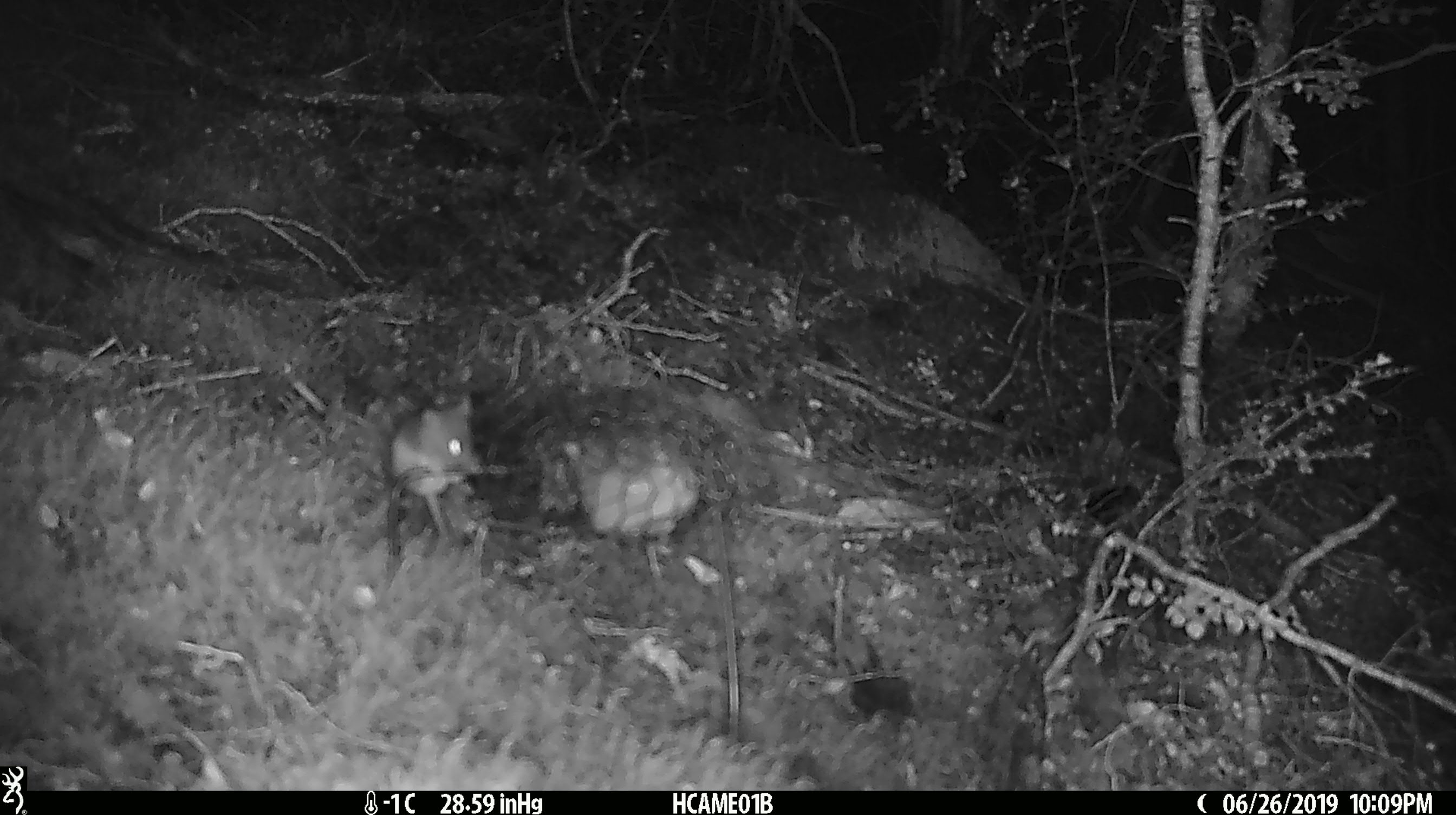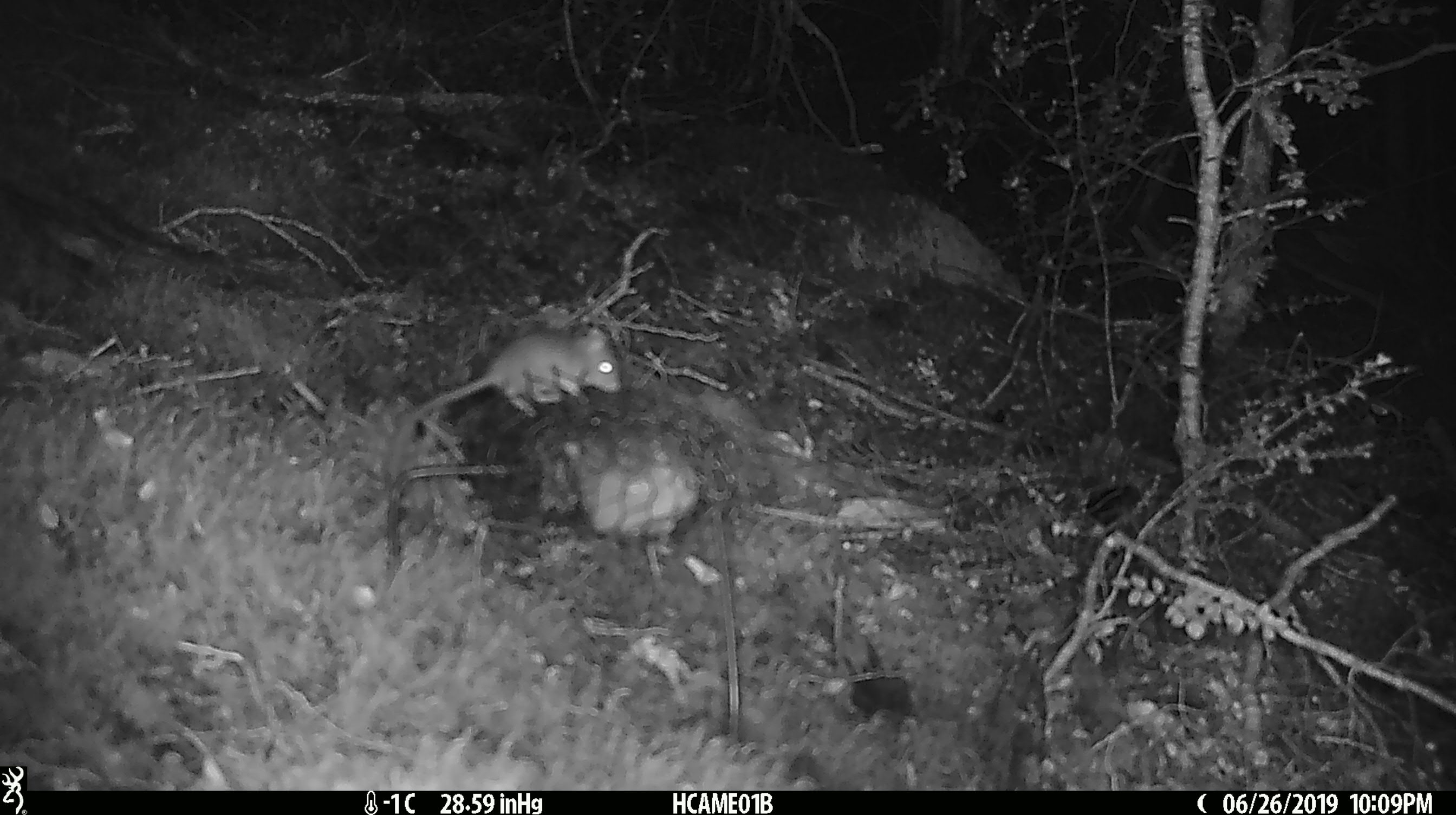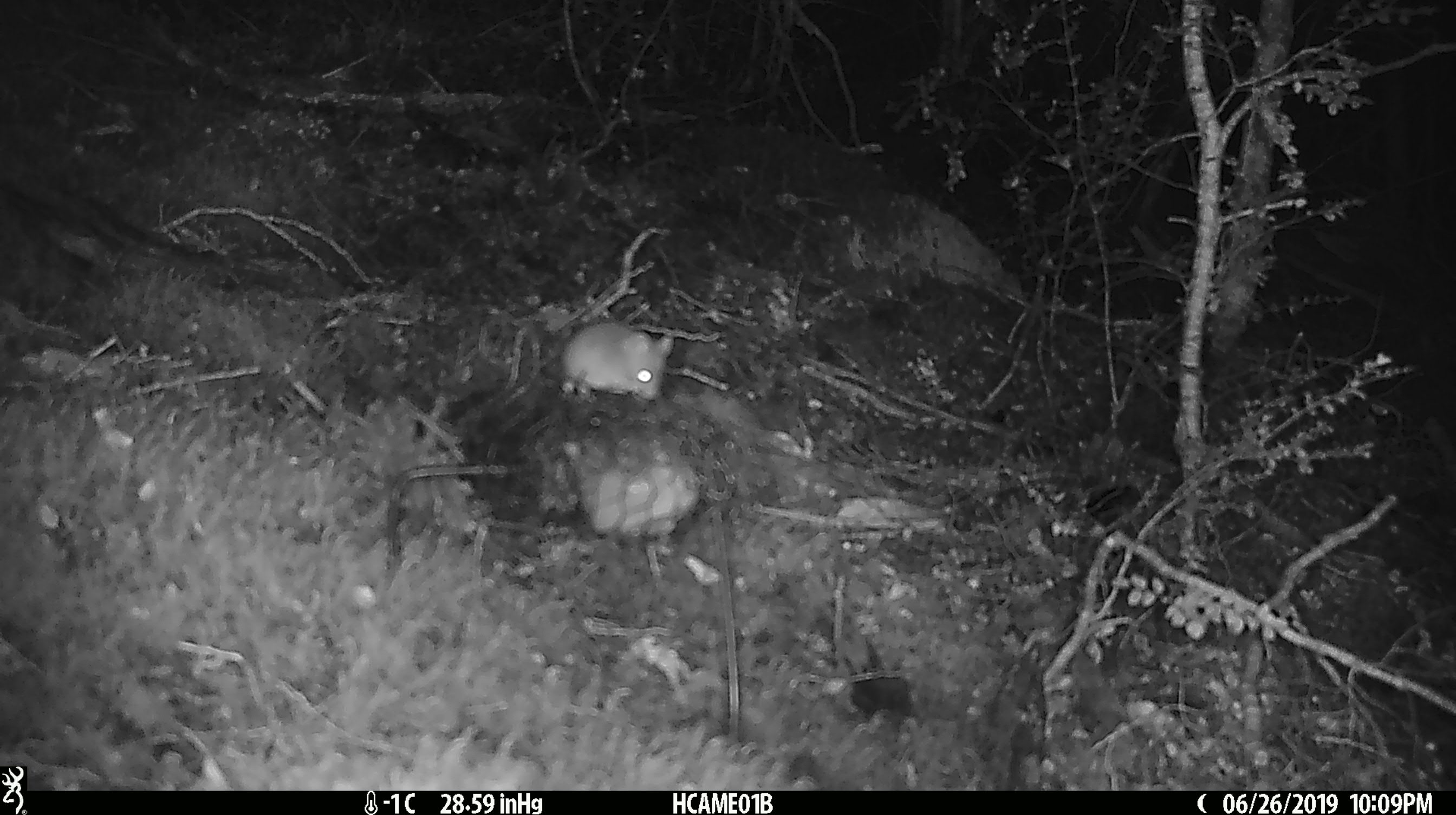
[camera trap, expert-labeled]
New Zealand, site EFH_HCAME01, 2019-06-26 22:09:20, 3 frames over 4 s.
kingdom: Animalia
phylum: Chordata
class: Mammalia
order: Rodentia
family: Muridae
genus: Mus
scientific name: Mus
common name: mouse